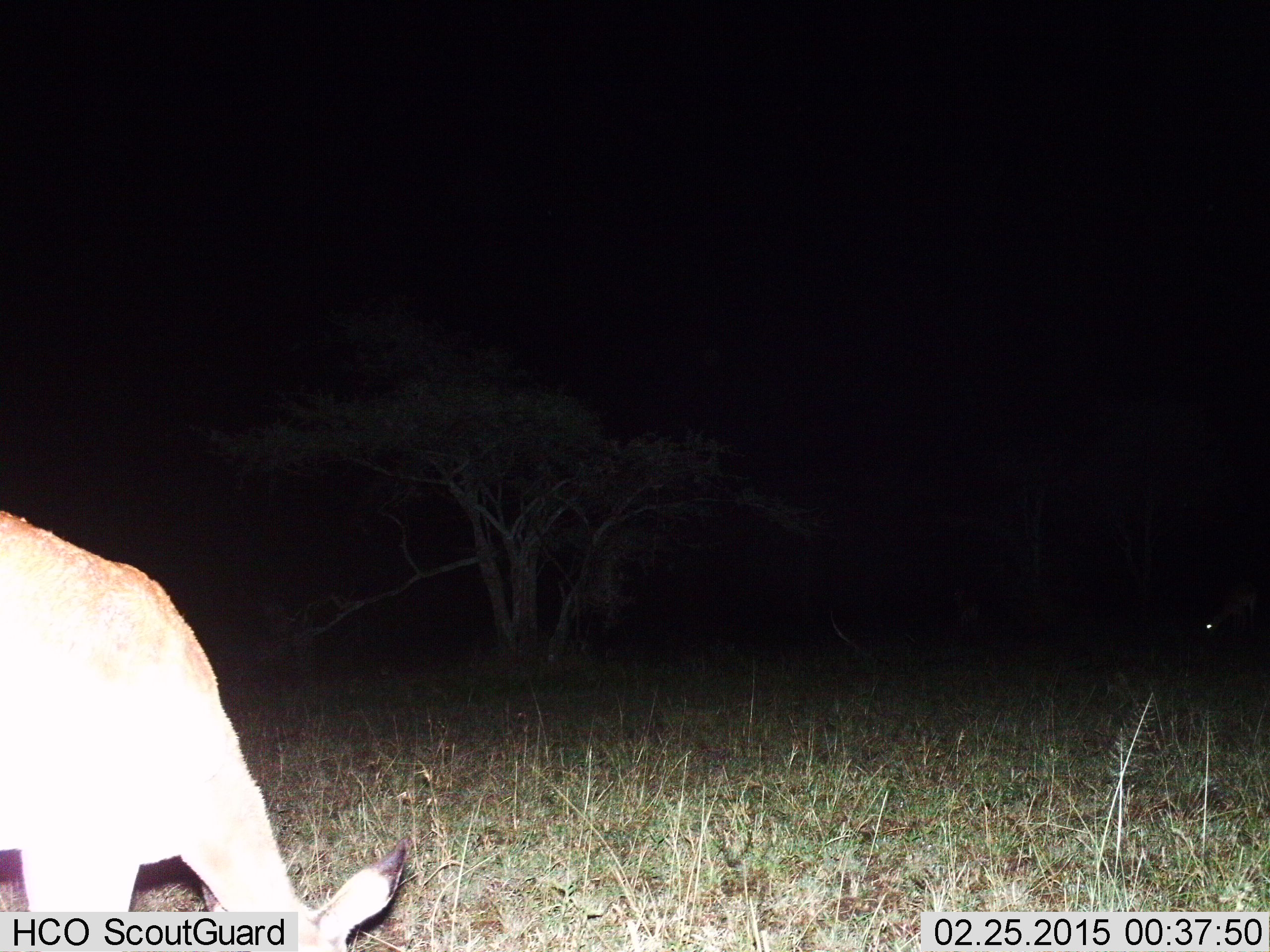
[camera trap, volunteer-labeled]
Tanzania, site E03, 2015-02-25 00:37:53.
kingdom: Animalia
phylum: Chordata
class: Mammalia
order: Artiodactyla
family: Bovidae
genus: Aepyceros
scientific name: Aepyceros melampus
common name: impala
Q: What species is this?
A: Impala (Aepyceros melampus).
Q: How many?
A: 1.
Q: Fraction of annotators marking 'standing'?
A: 43%.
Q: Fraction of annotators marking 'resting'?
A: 0%.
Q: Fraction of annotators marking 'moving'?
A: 0%.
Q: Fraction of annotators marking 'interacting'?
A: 0%.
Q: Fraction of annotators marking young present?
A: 0%.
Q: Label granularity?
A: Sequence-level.